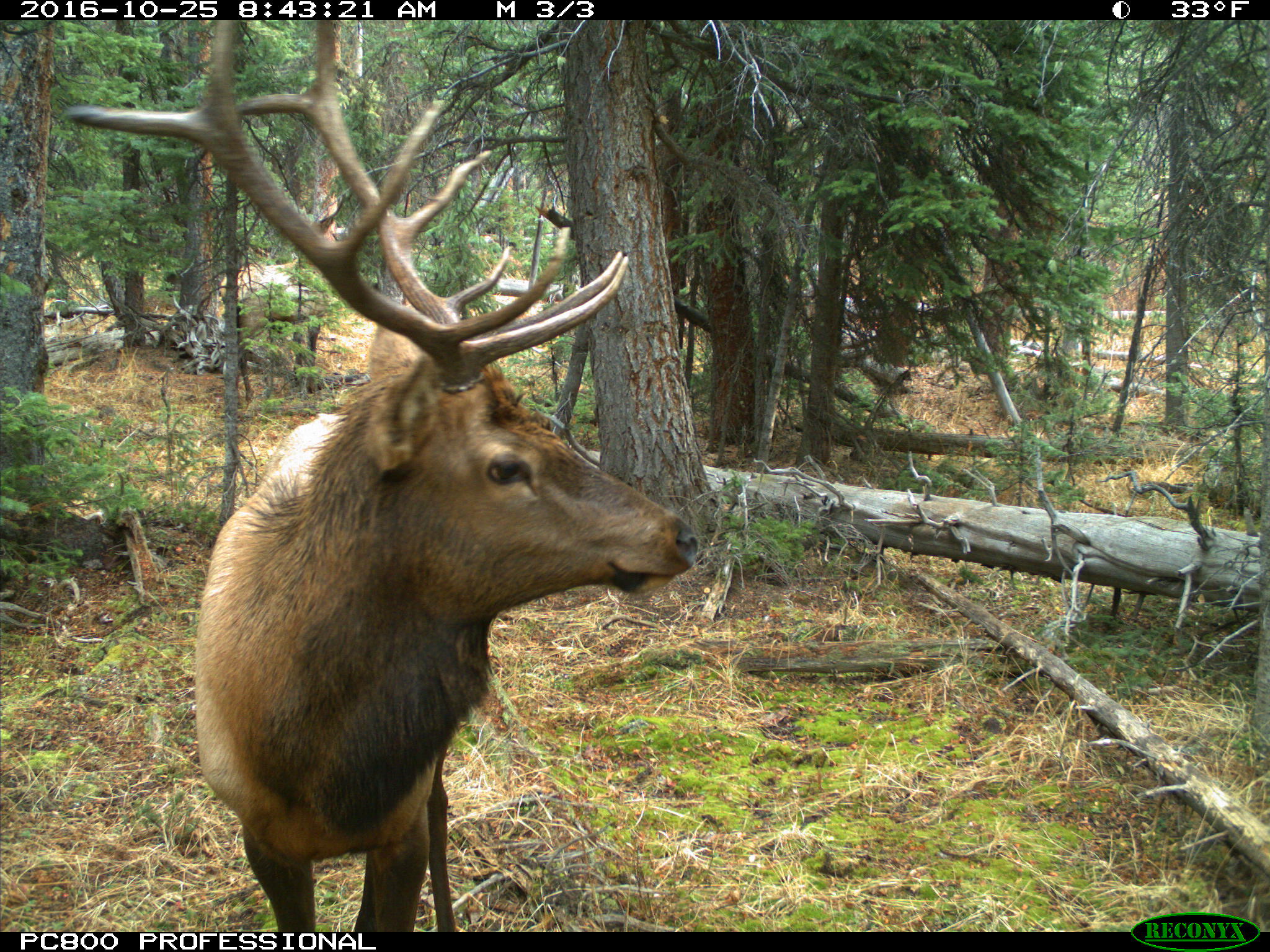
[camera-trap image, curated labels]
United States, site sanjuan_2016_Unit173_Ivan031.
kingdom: Animalia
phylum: Chordata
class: Mammalia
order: Artiodactyla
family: Cervidae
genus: Cervus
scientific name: Cervus elaphus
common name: red deer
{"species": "Cervus elaphus (red deer)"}